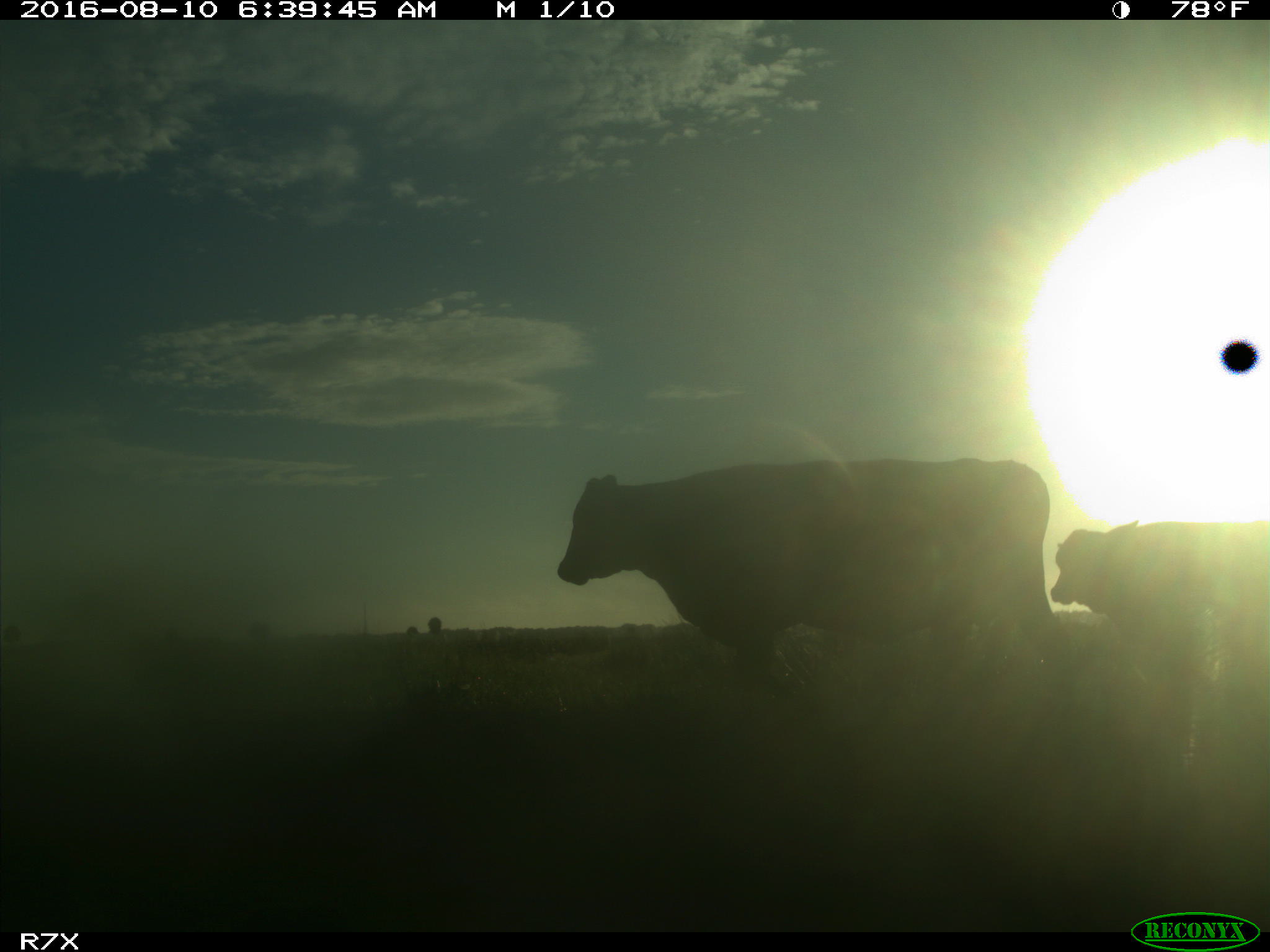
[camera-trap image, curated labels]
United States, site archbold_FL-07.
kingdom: Animalia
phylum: Chordata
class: Mammalia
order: Artiodactyla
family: Bovidae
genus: Bos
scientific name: Bos taurus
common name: domestic cow